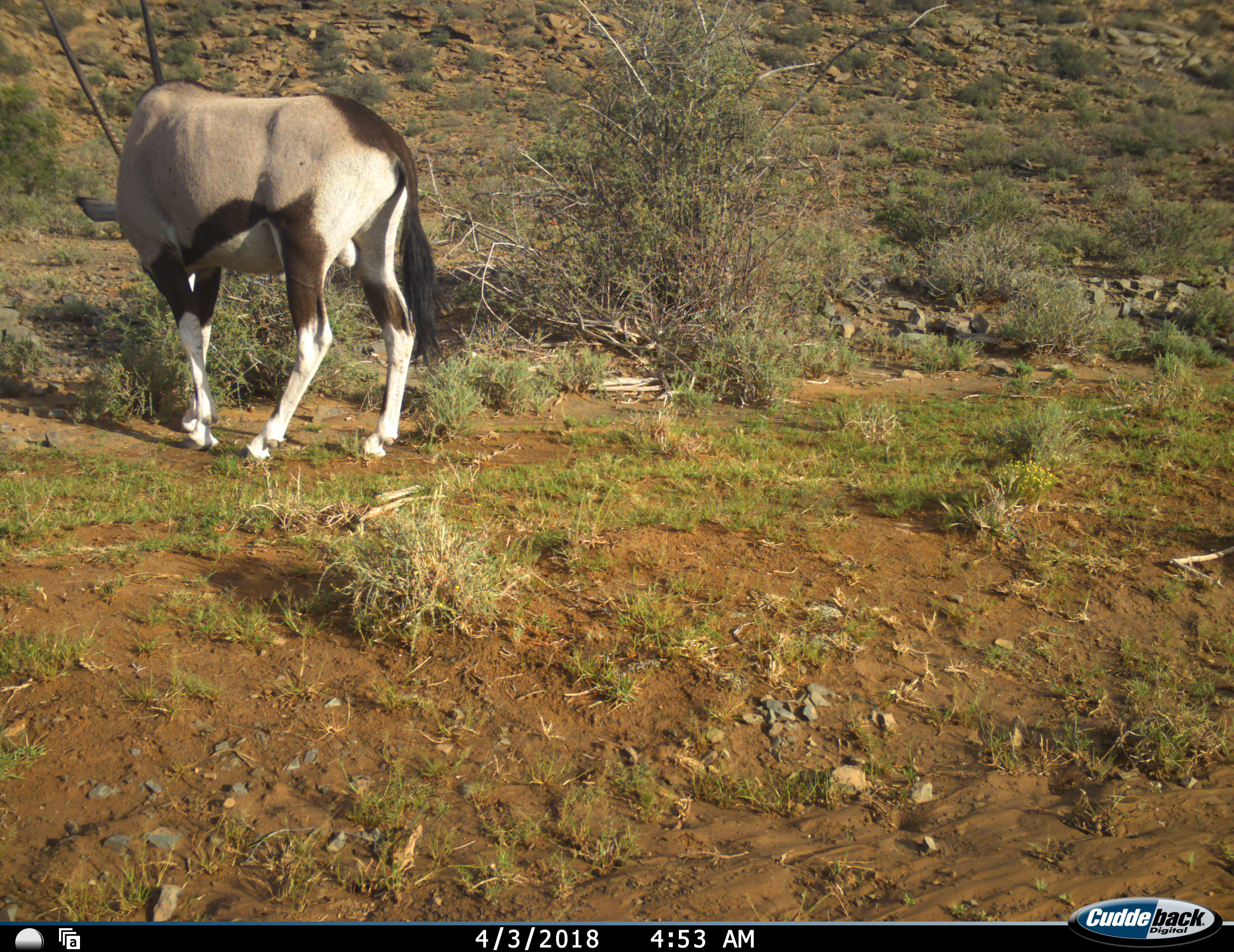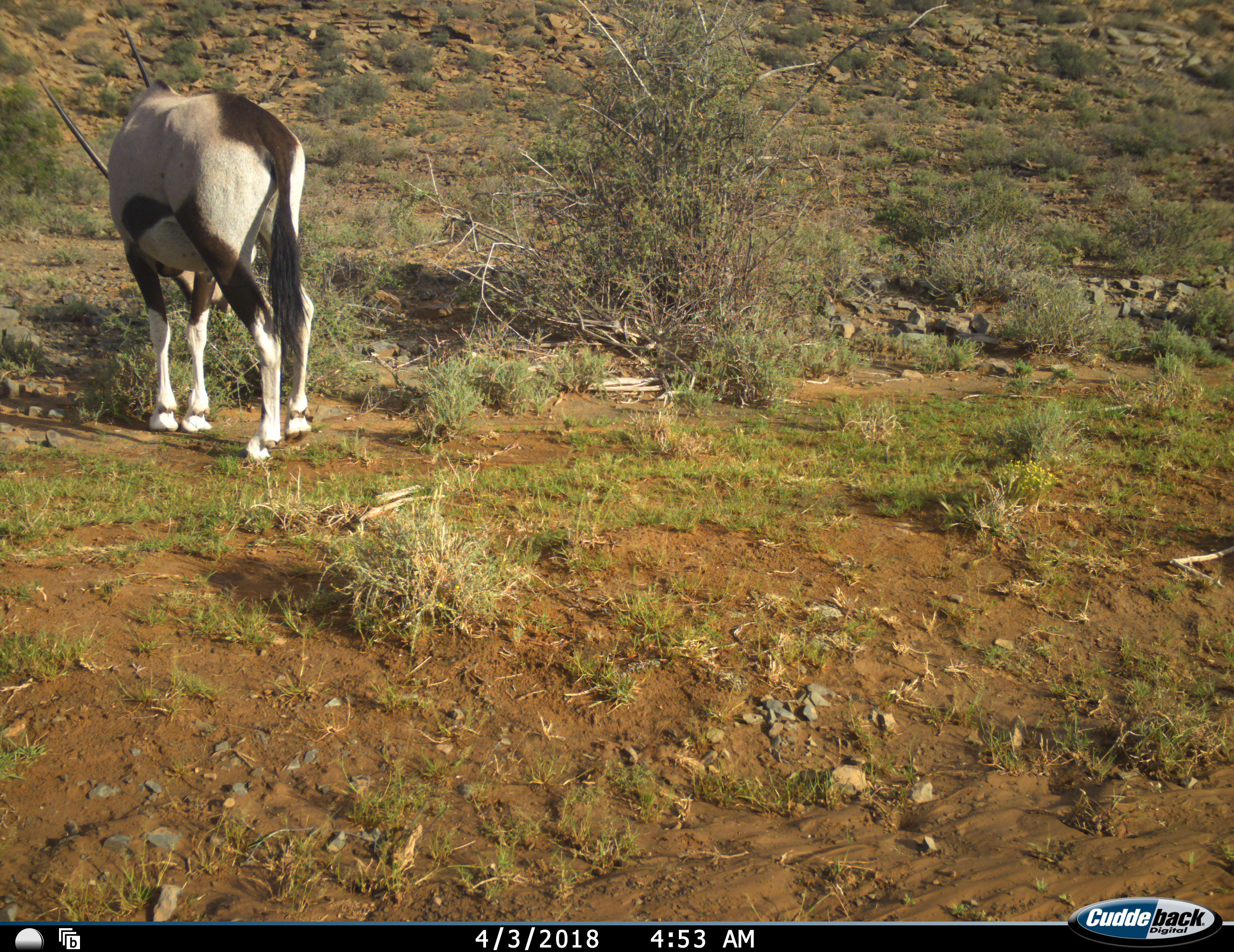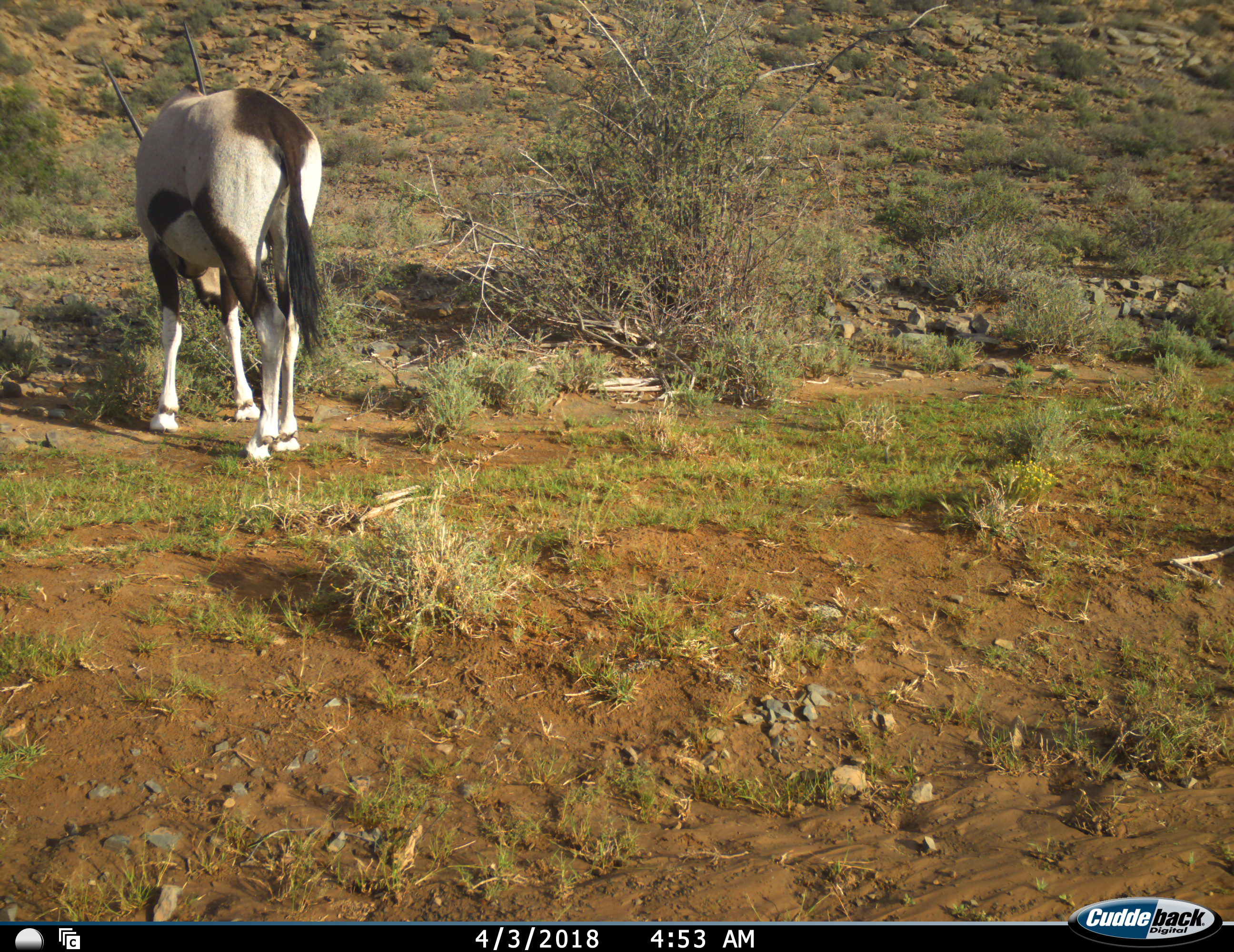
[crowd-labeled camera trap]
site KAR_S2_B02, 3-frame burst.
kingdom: Animalia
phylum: Chordata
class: Mammalia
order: Artiodactyla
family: Bovidae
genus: Oryx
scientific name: Oryx gazella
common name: gemsbok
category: oryx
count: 1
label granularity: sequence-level